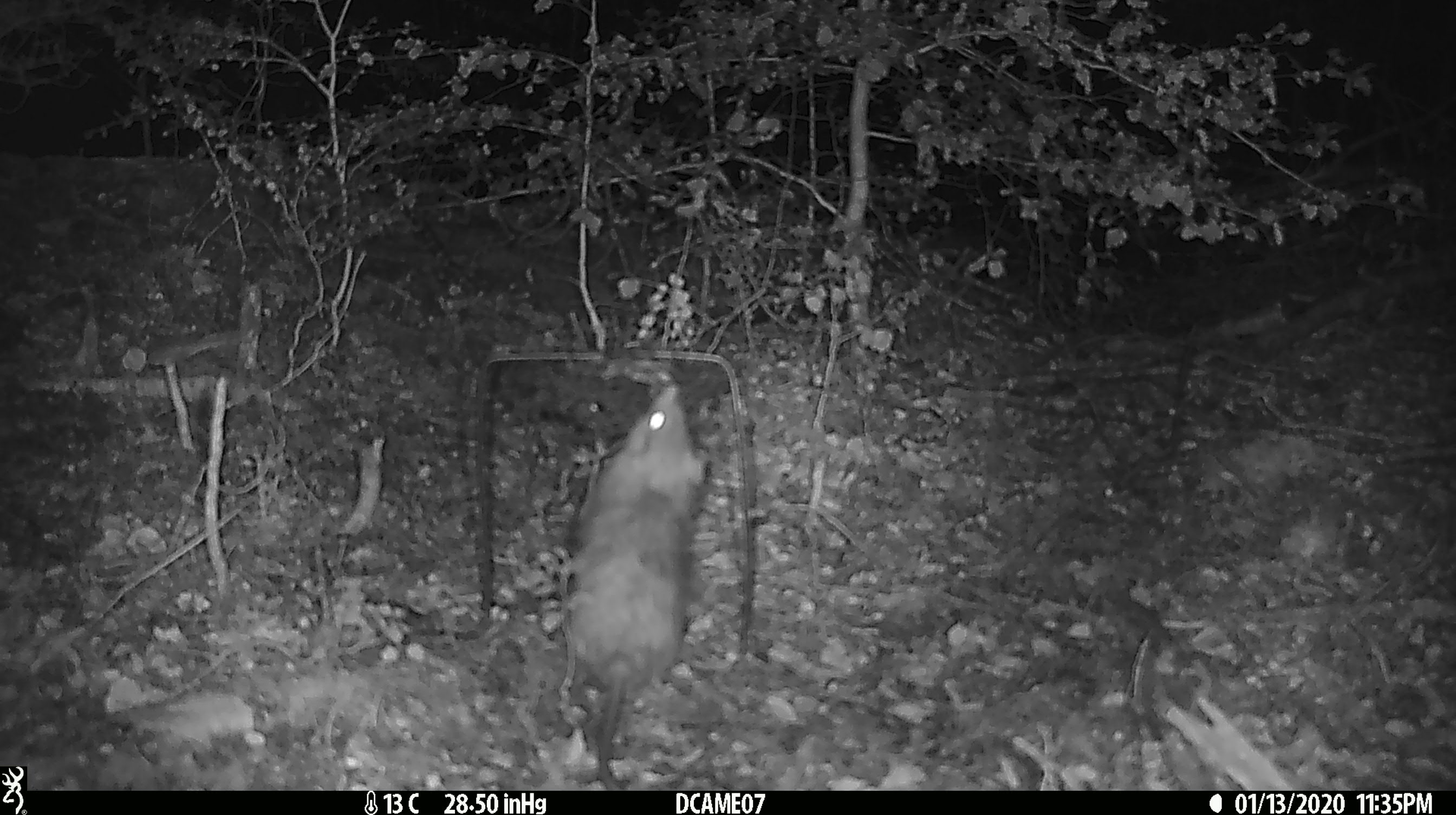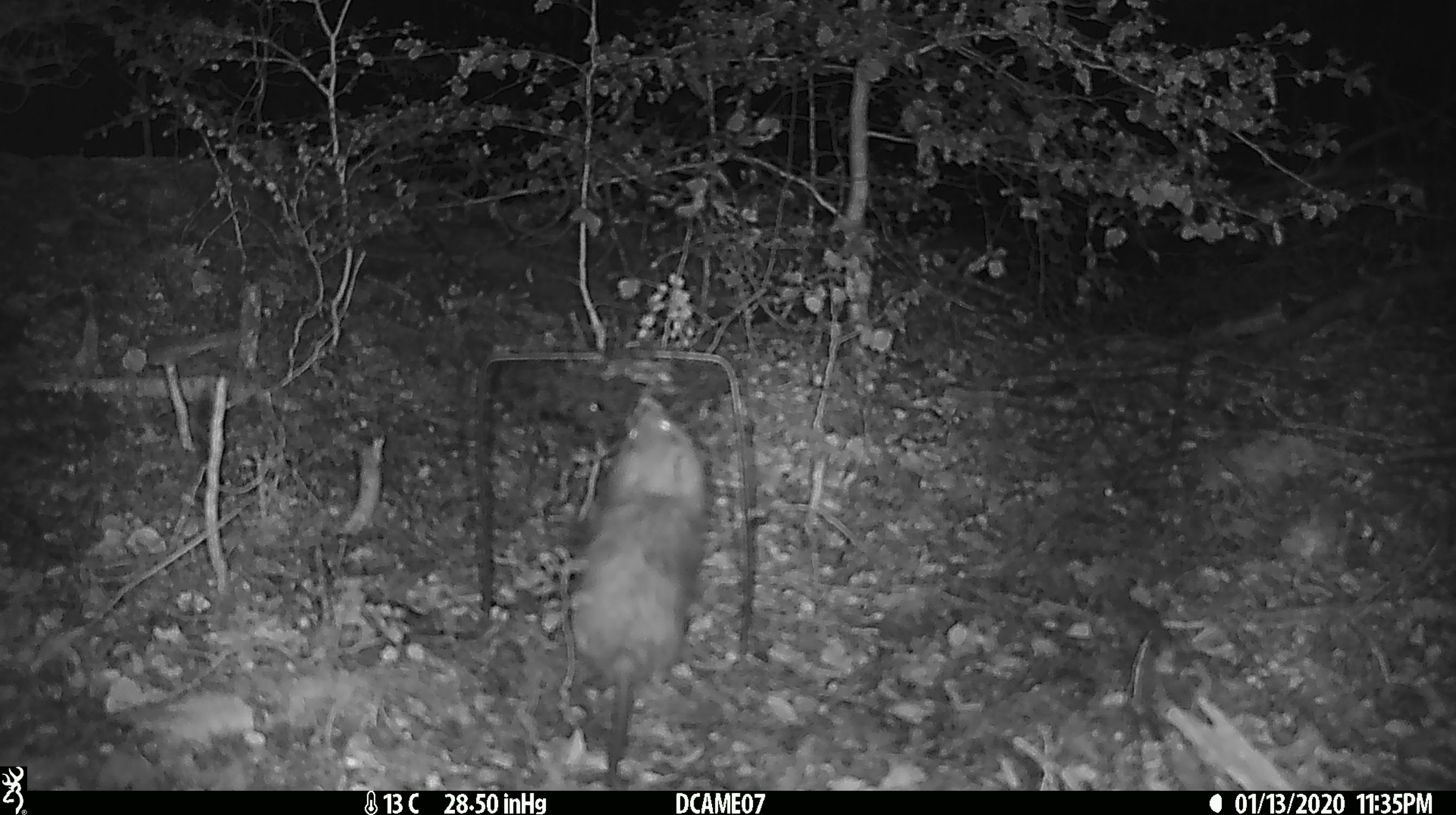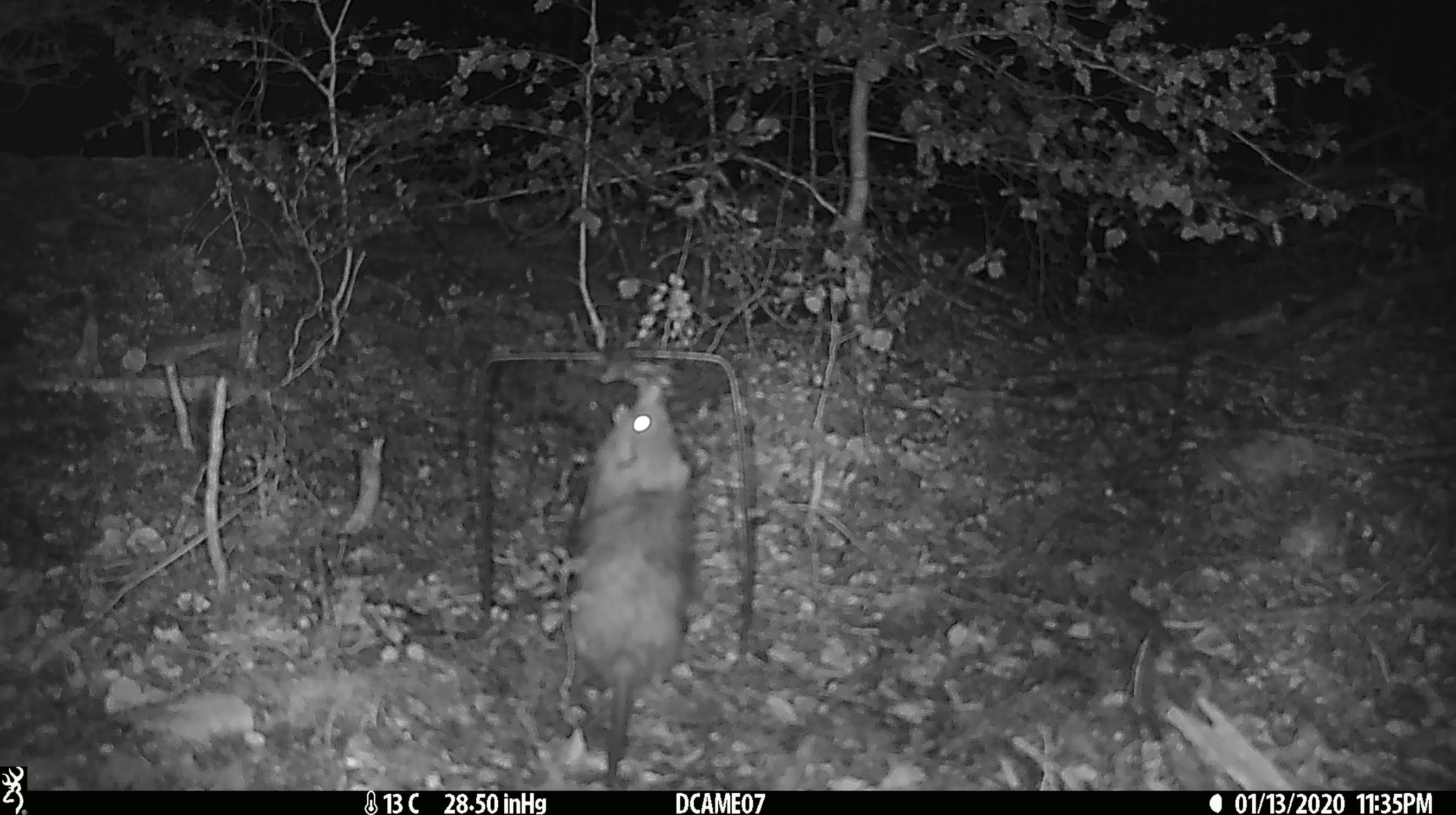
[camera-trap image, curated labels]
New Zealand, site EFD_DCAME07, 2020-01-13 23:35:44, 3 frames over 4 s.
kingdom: Animalia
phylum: Chordata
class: Mammalia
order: Rodentia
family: Muridae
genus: Rattus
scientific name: Rattus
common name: rat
Rat (Rattus).